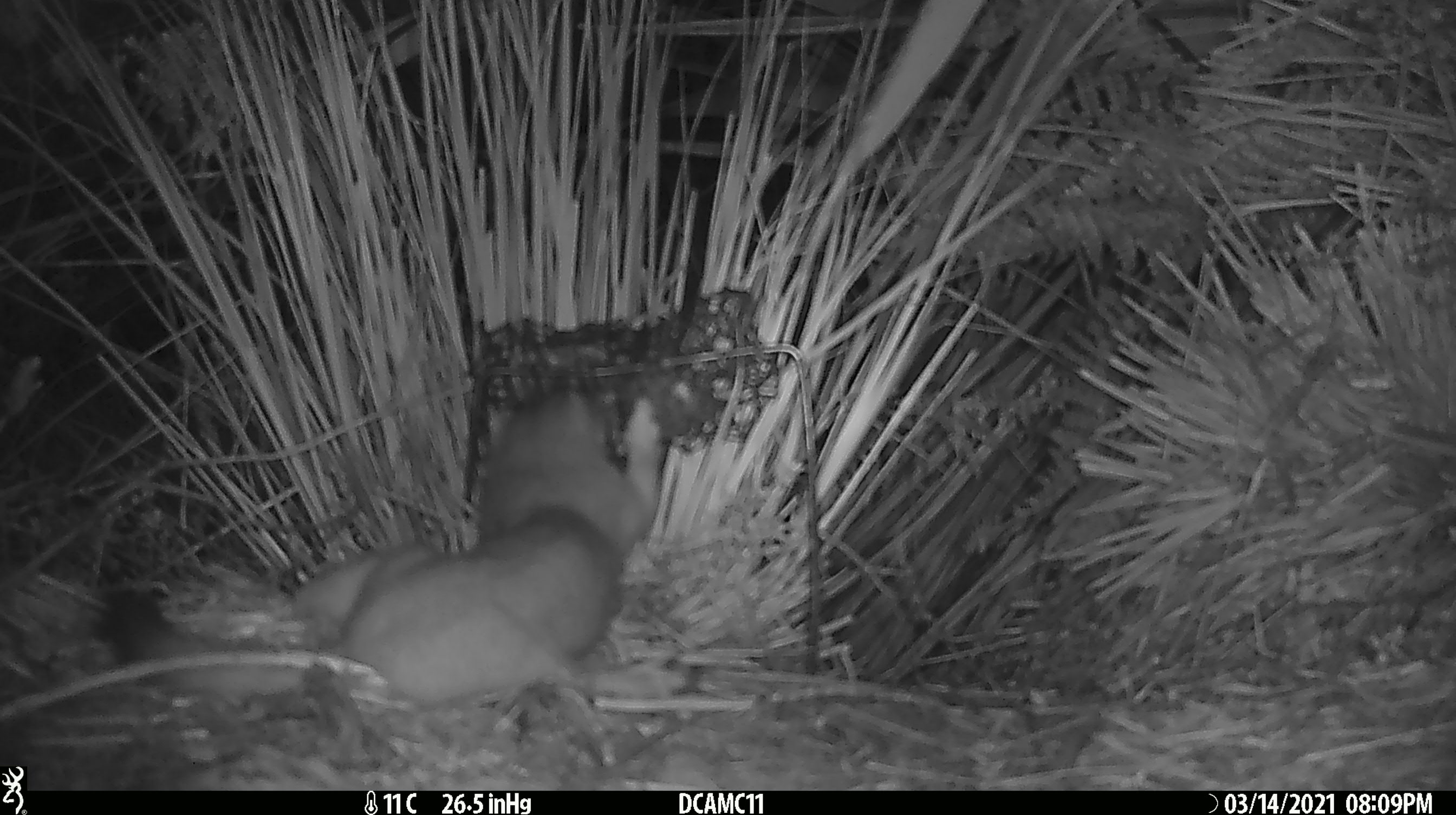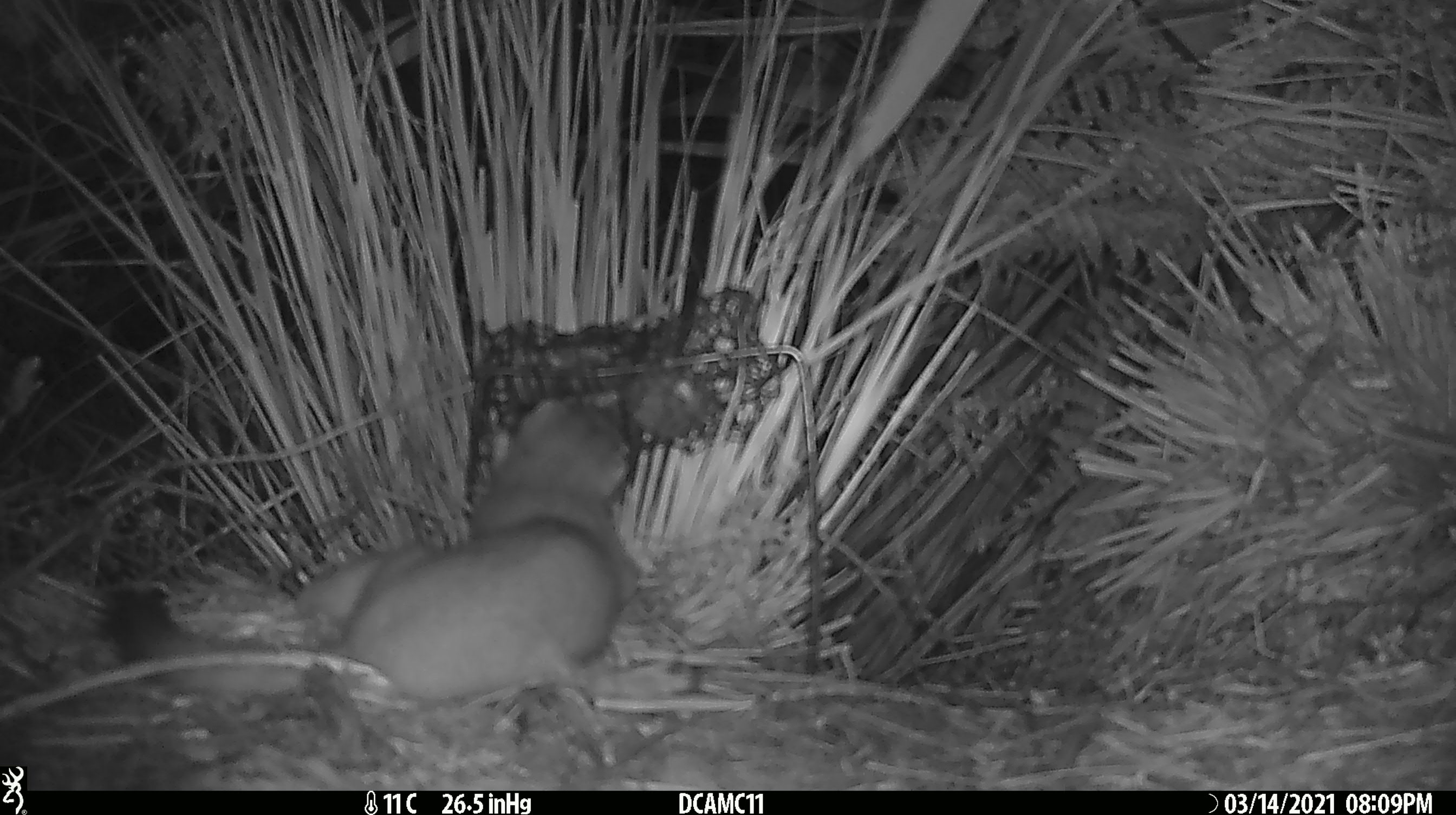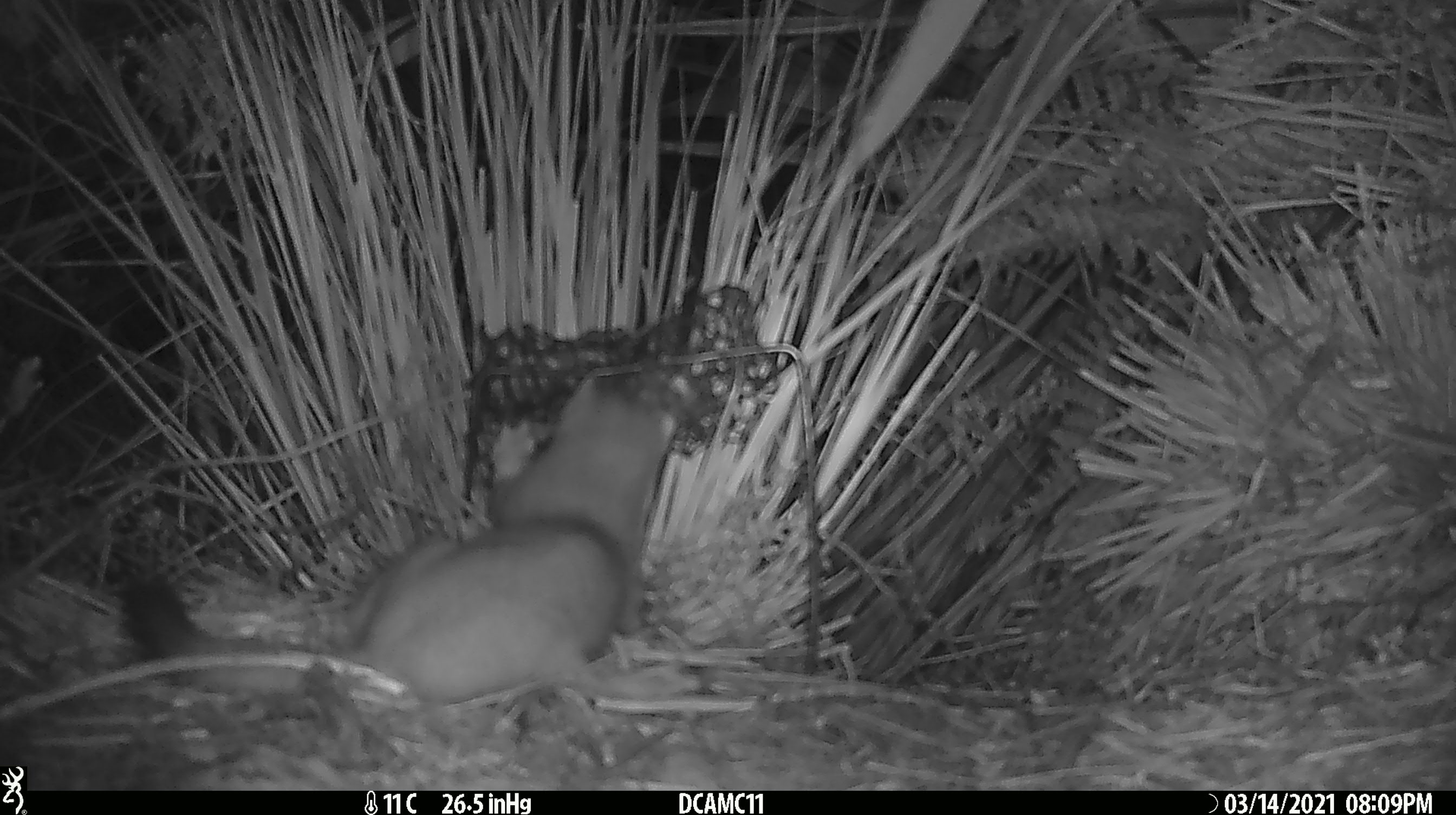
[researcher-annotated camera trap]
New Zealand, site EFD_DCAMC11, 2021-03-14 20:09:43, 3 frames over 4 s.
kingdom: Animalia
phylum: Chordata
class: Mammalia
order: Carnivora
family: Mustelidae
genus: Mustela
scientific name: Mustela erminea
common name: stoat